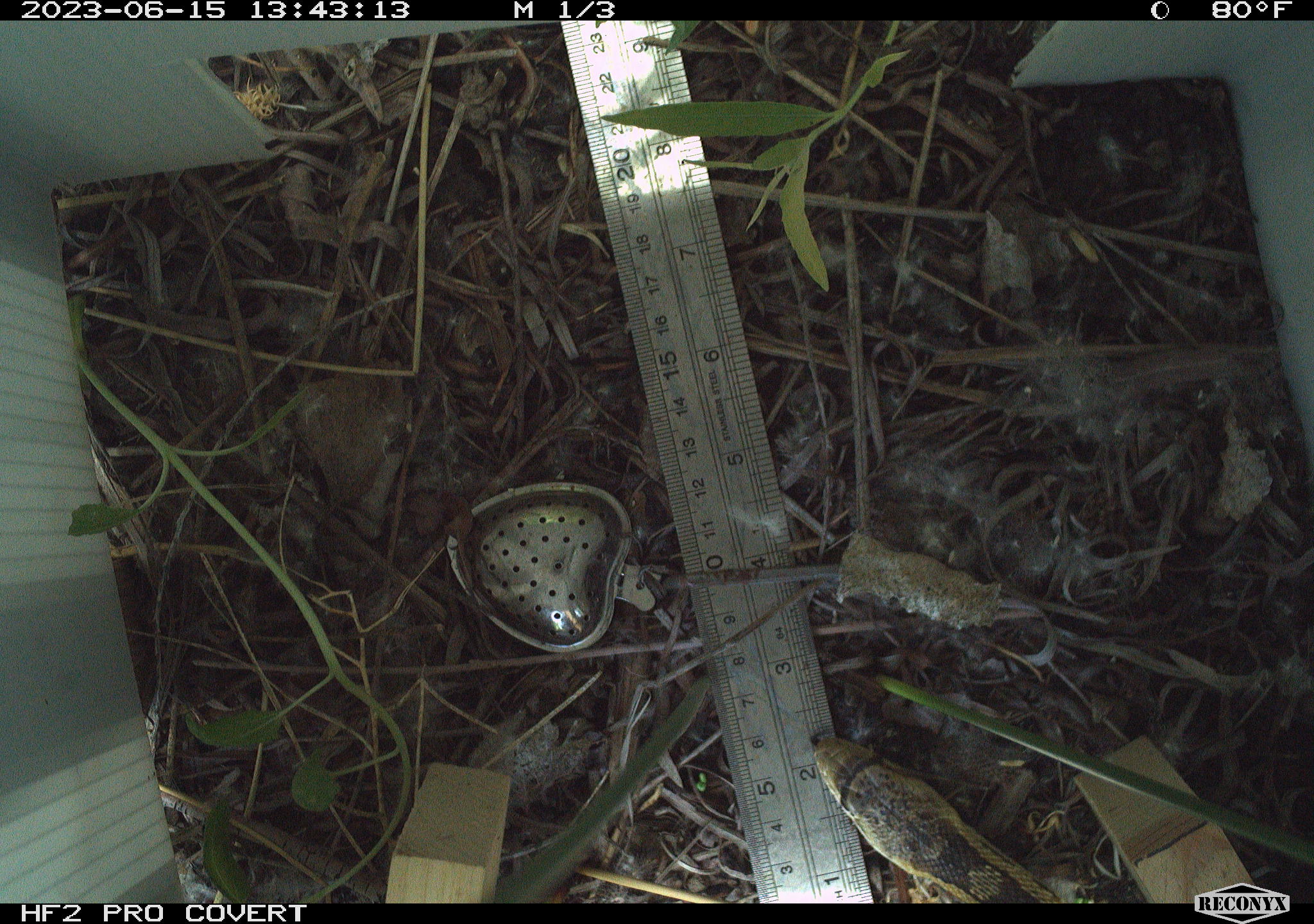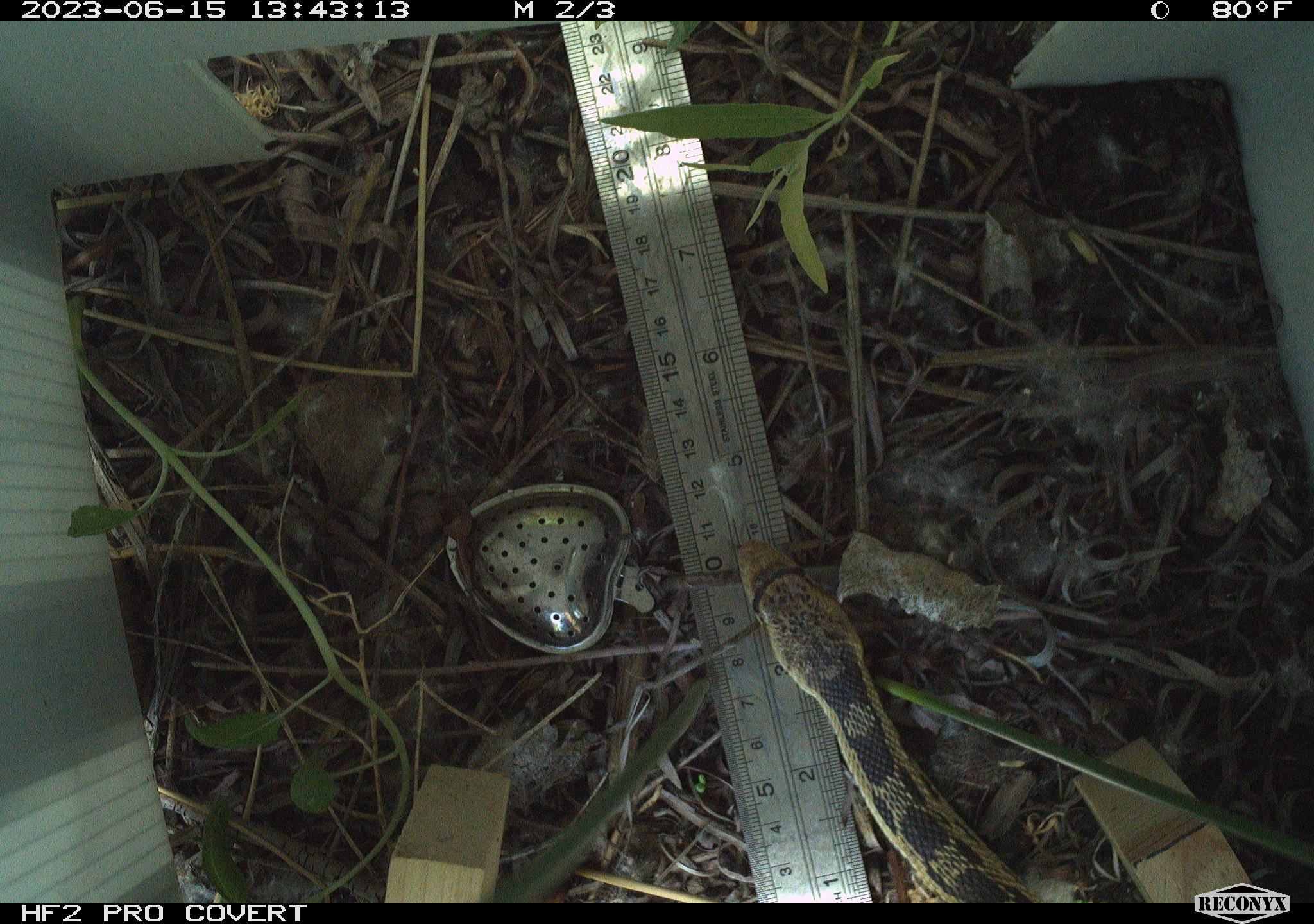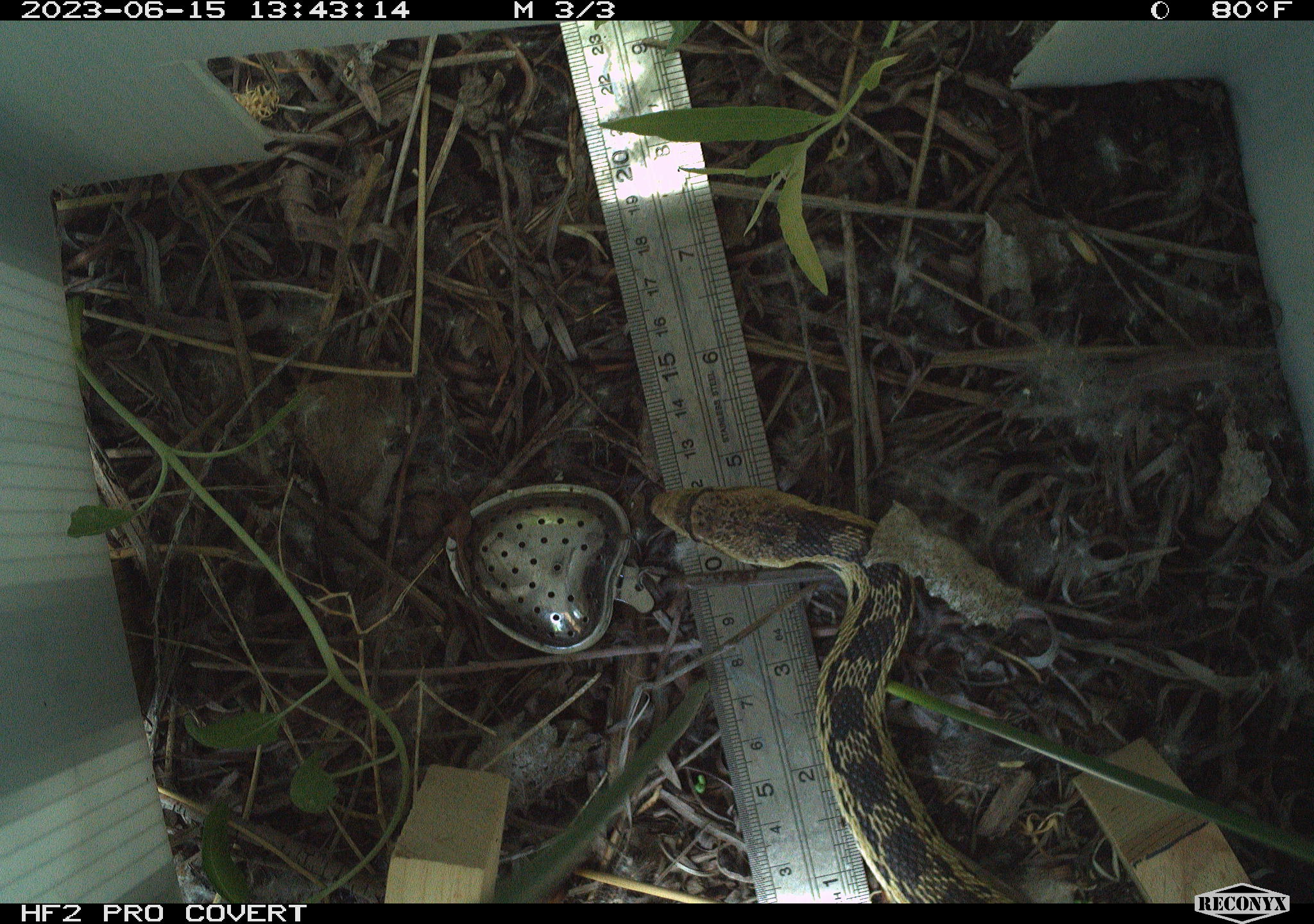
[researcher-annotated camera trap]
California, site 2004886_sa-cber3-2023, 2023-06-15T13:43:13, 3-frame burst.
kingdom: Animalia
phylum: Chordata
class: Reptilia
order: Squamata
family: Colubridae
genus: Pituophis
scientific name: Pituophis catenifer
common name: gophersnake